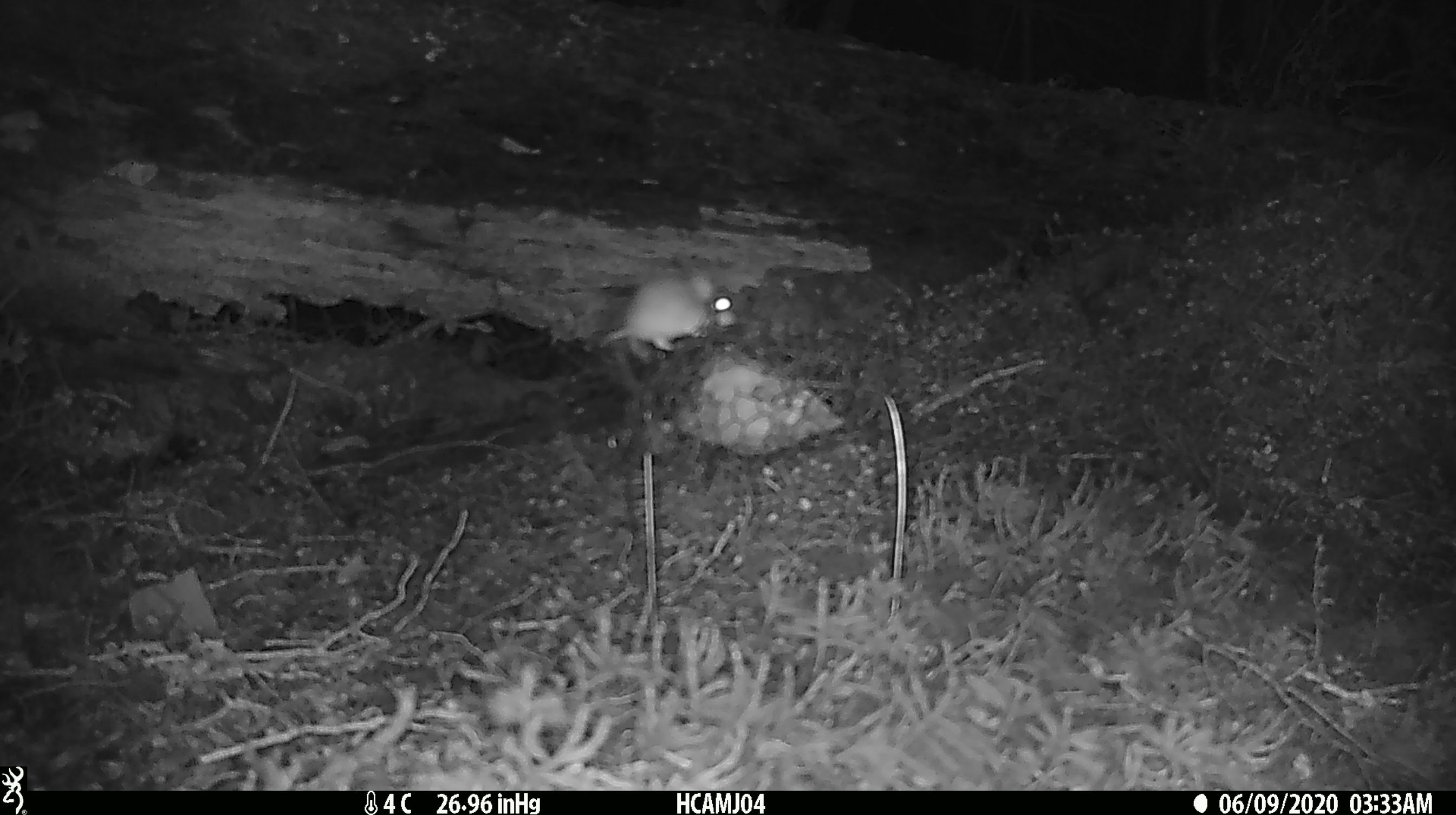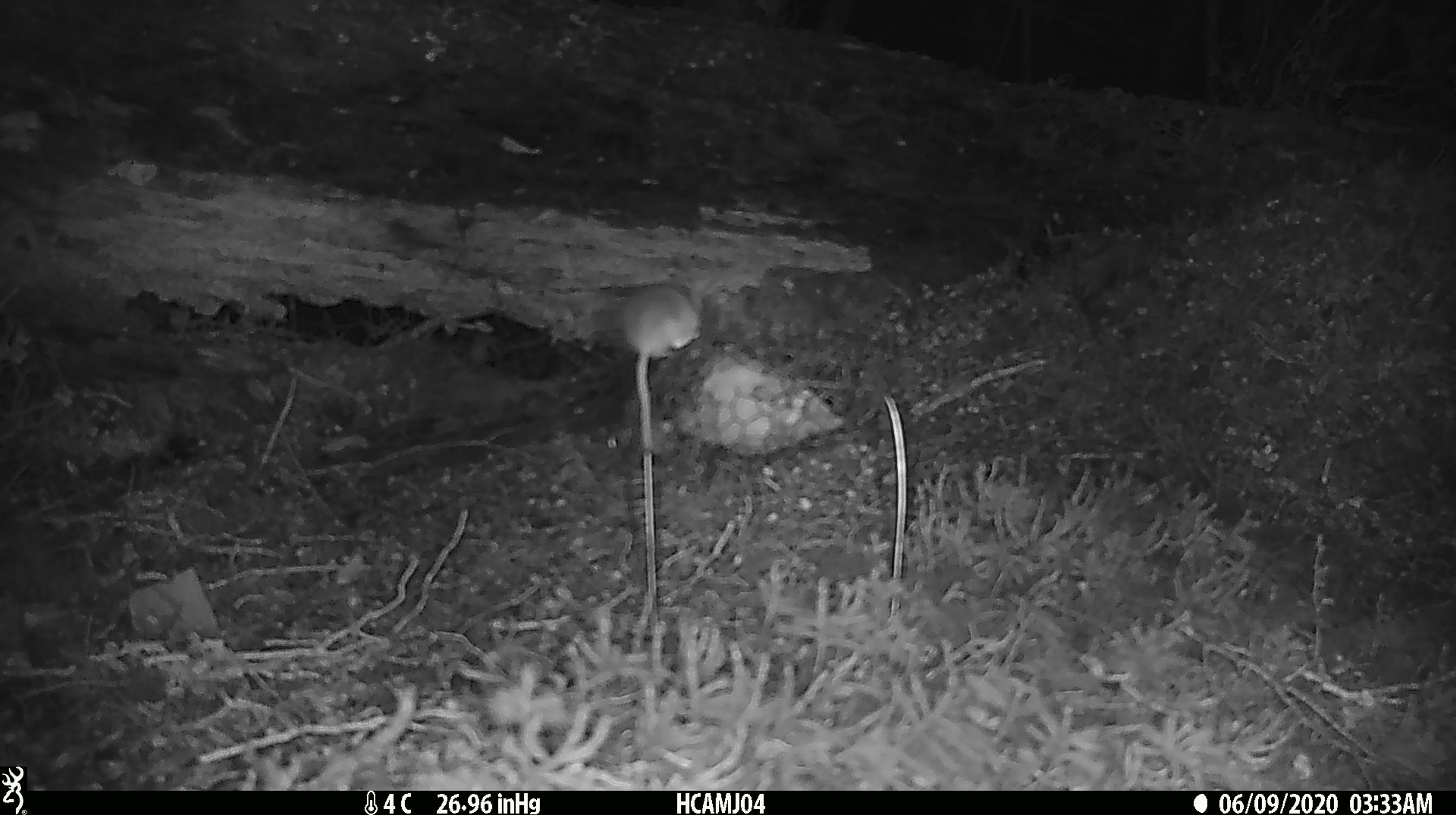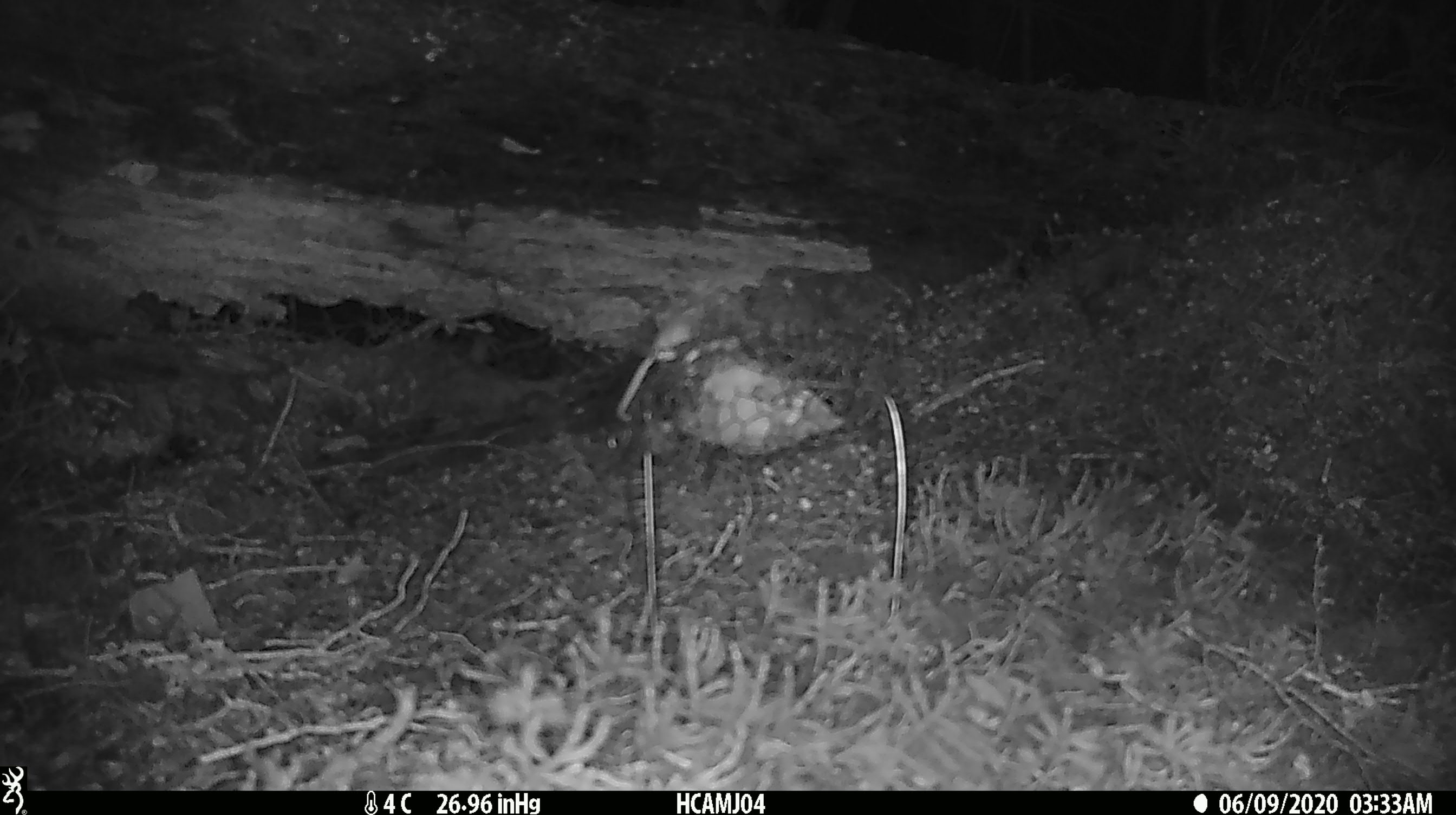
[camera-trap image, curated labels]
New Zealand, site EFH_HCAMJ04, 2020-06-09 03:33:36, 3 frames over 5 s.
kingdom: Animalia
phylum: Chordata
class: Mammalia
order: Rodentia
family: Muridae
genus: Mus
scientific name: Mus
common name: mouse